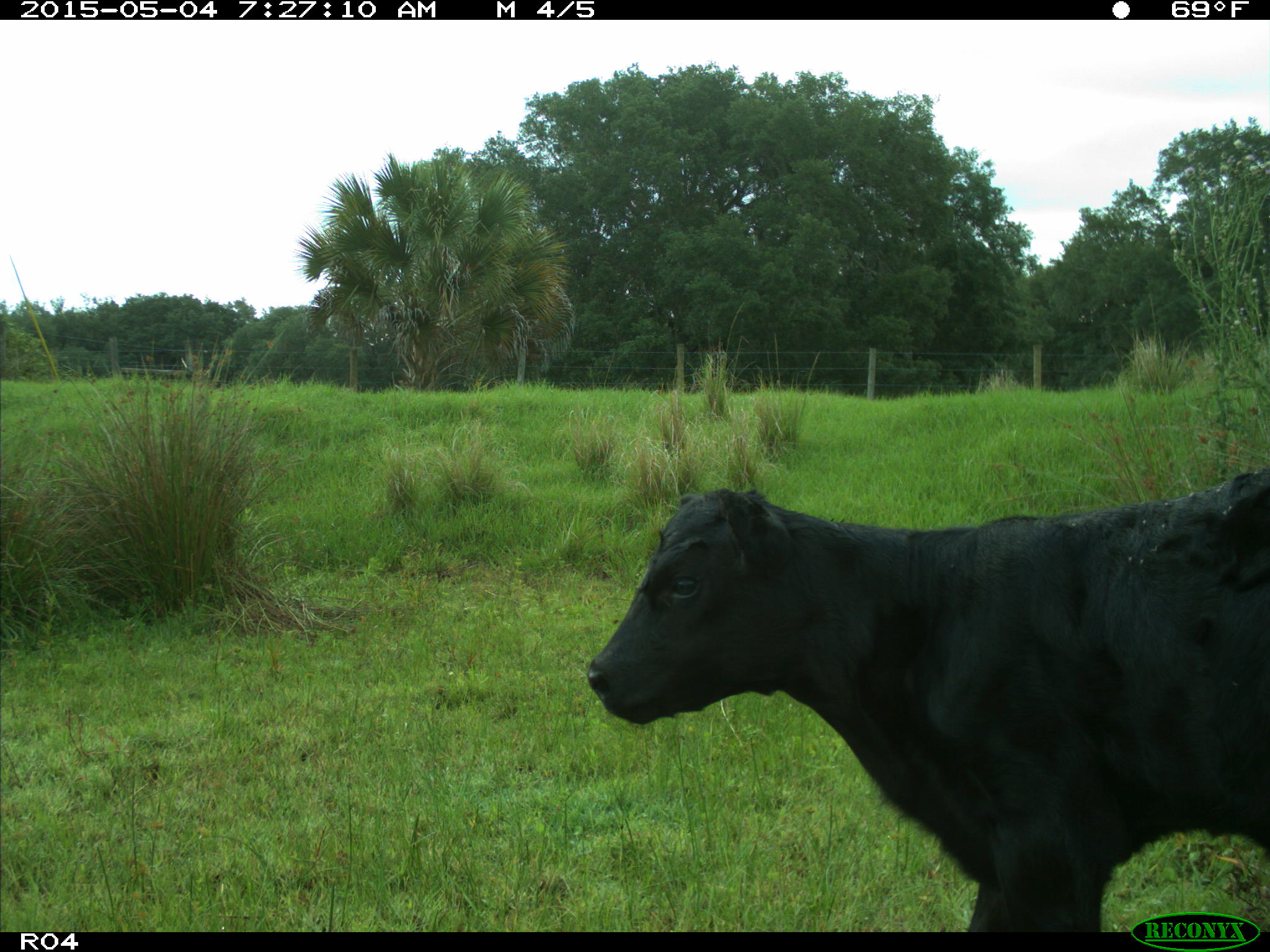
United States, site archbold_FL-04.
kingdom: Animalia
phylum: Chordata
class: Mammalia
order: Artiodactyla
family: Bovidae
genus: Bos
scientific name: Bos taurus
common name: domestic cow